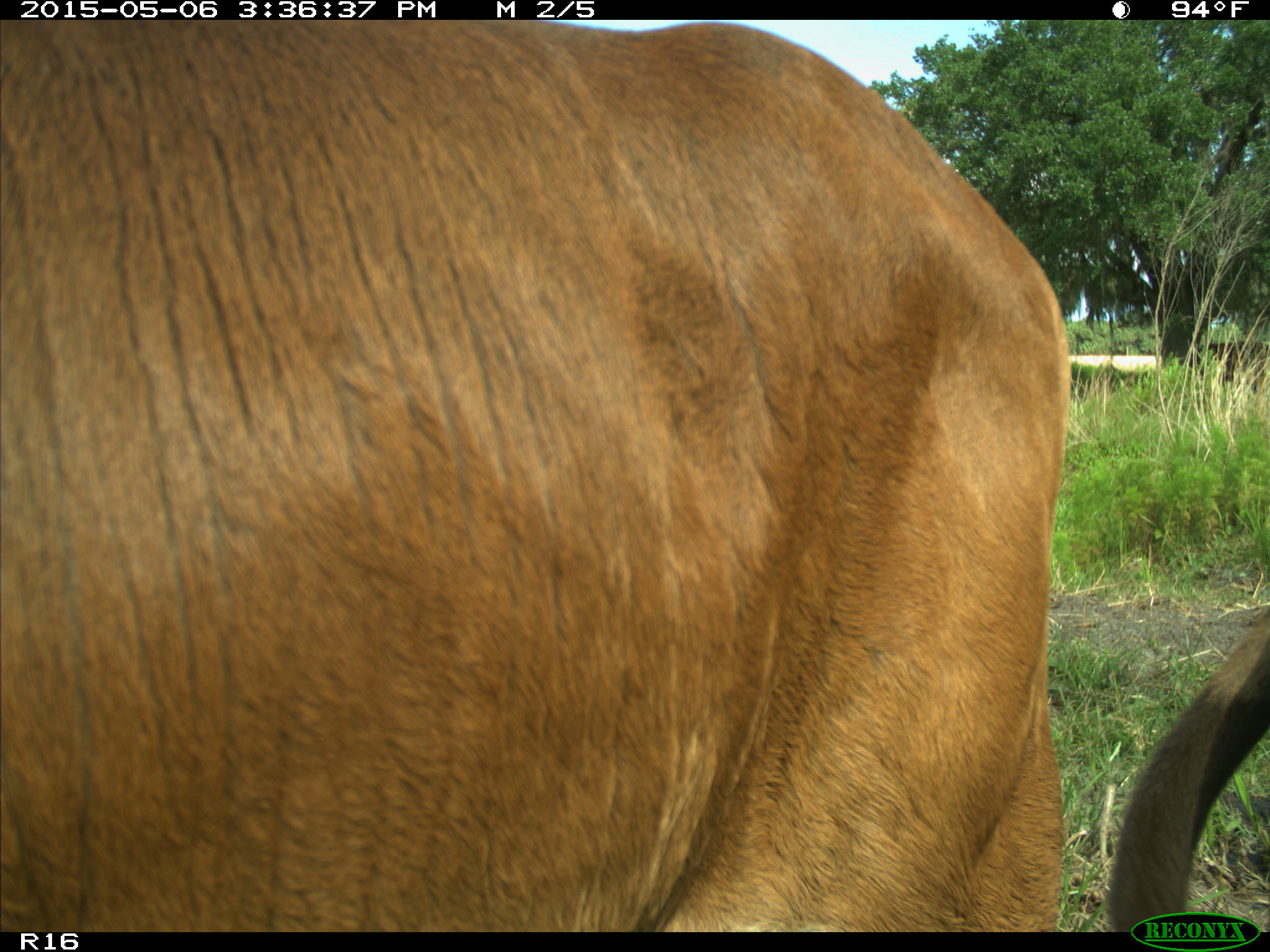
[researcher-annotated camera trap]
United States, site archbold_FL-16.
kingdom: Animalia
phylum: Chordata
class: Mammalia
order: Artiodactyla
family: Bovidae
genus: Bos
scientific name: Bos taurus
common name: domestic cow